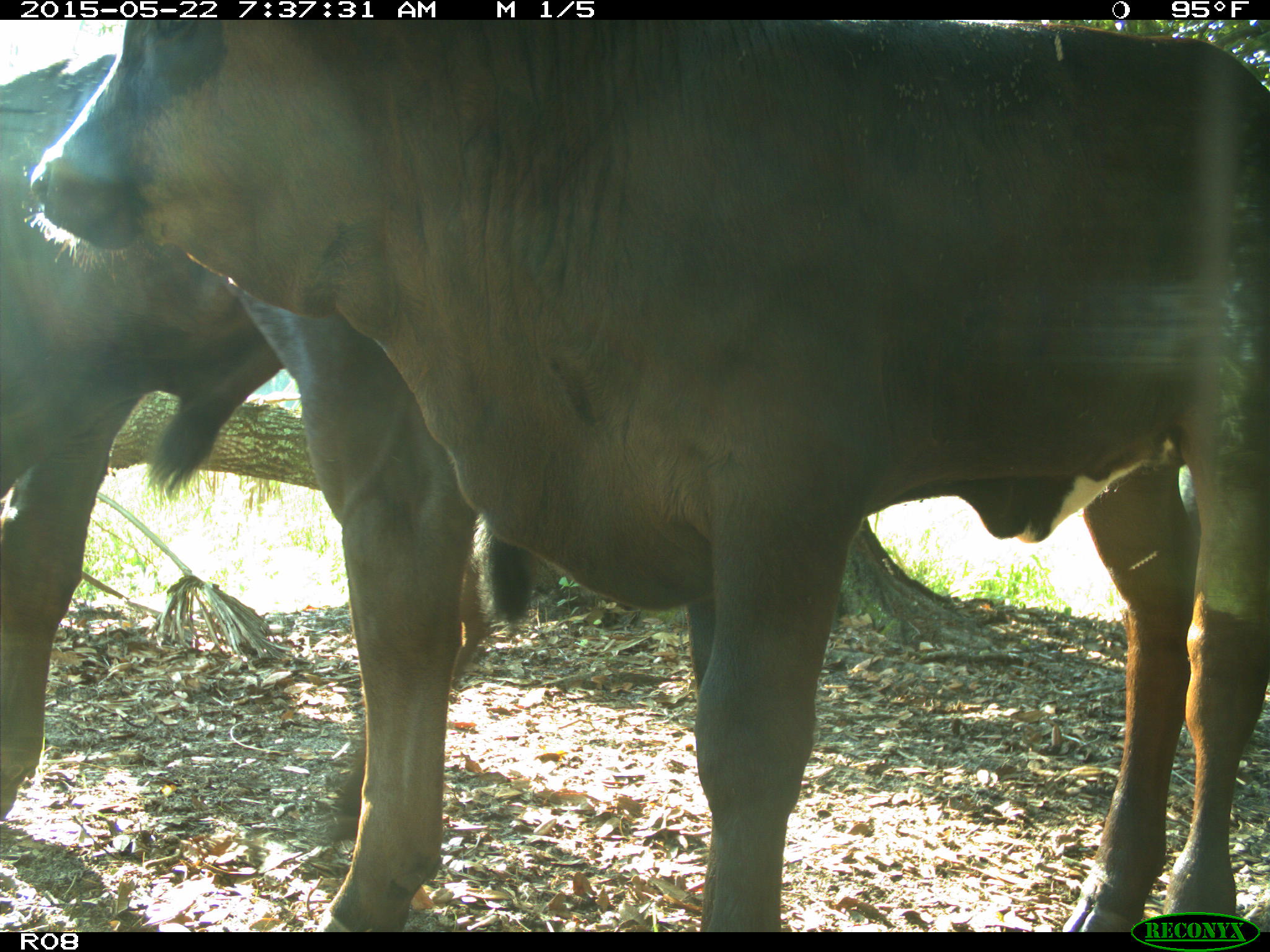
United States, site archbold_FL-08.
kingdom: Animalia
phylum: Chordata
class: Mammalia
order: Artiodactyla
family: Bovidae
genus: Bos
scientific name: Bos taurus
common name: domestic cow